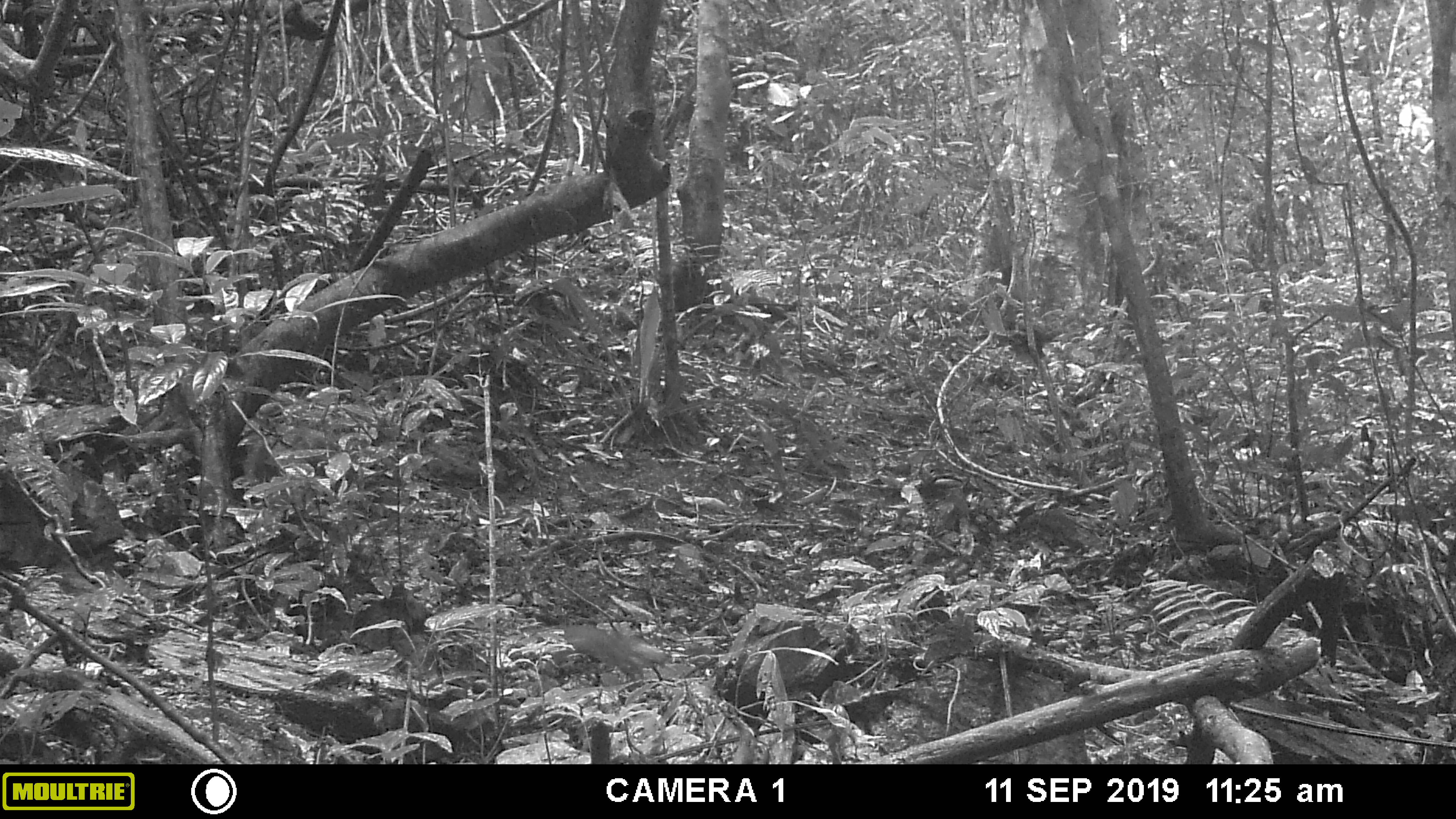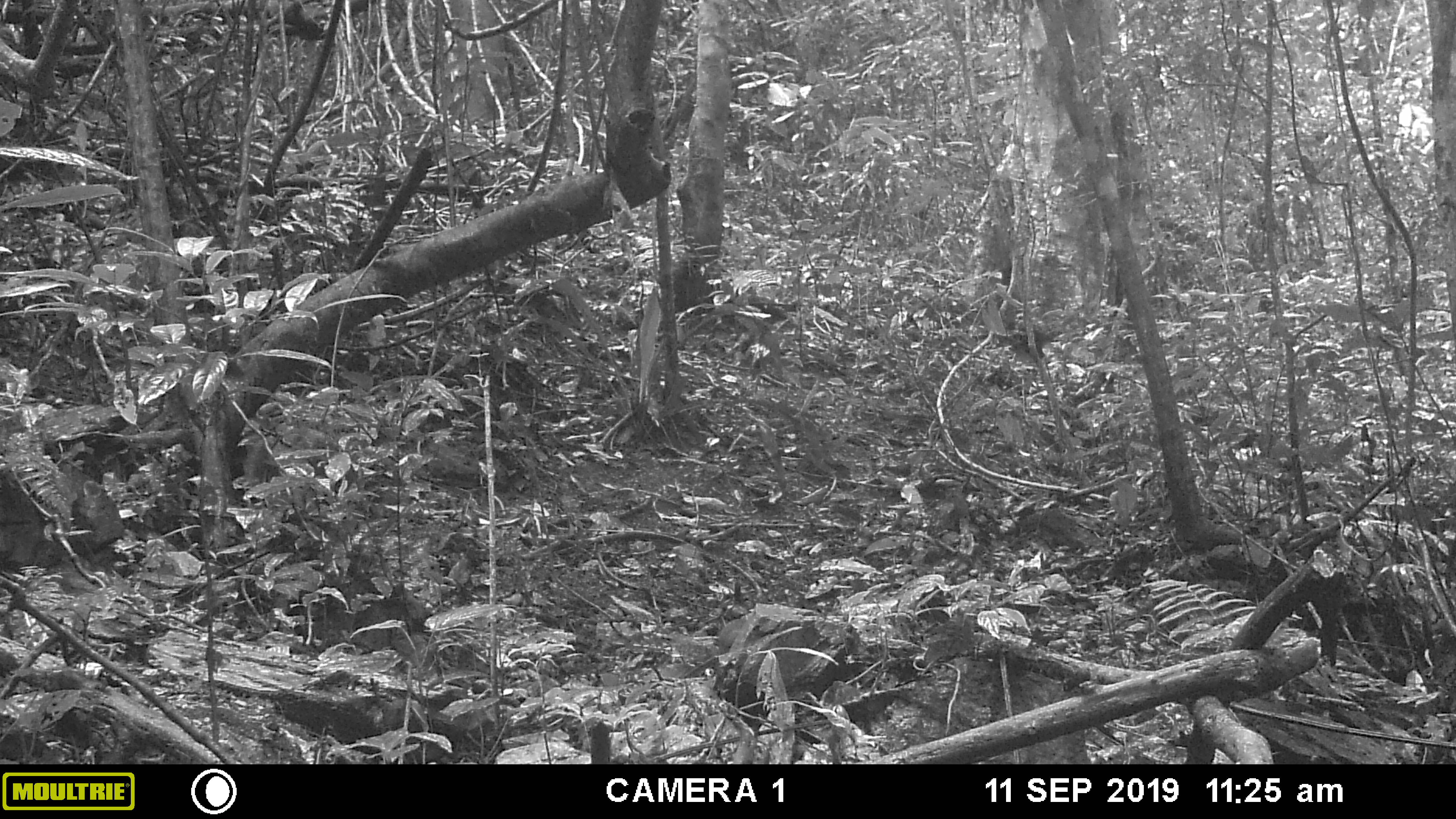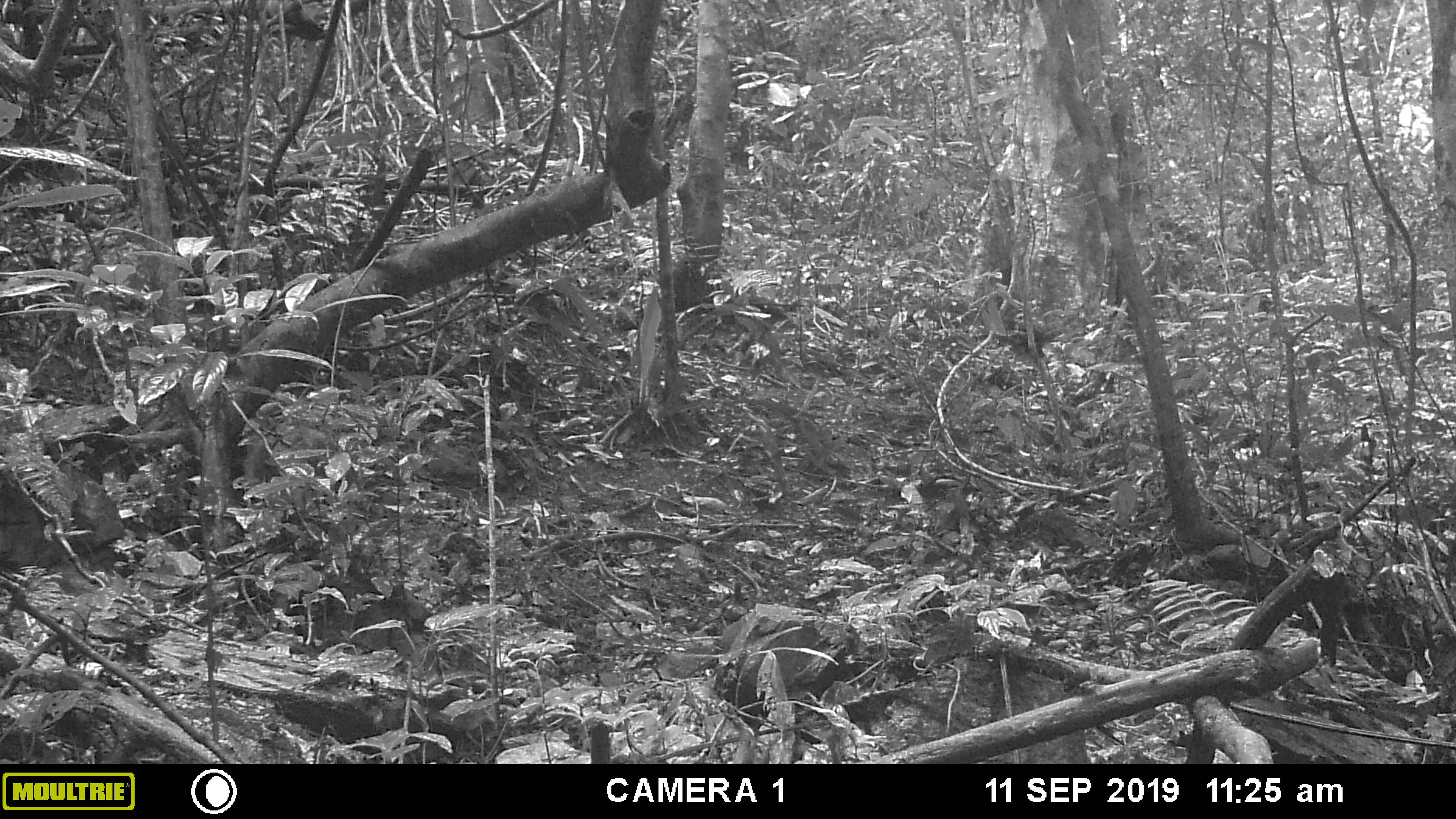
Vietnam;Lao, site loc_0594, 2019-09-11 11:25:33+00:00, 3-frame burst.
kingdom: Animalia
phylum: Chordata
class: Mammalia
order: Rodentia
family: Sciuridae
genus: Dremomys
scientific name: Dremomys rufigenis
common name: red-cheeked squirrel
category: red cheeked squirrel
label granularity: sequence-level